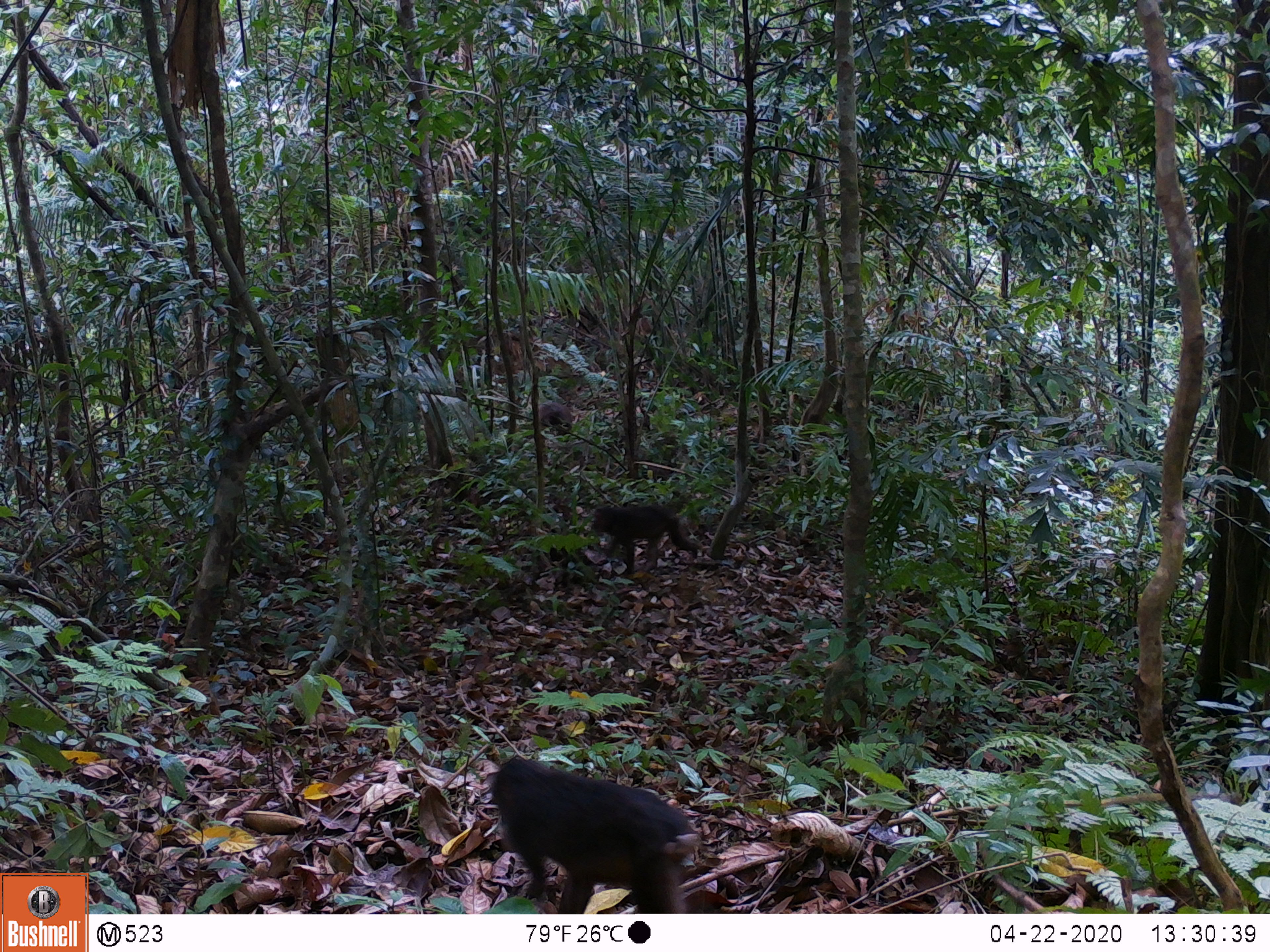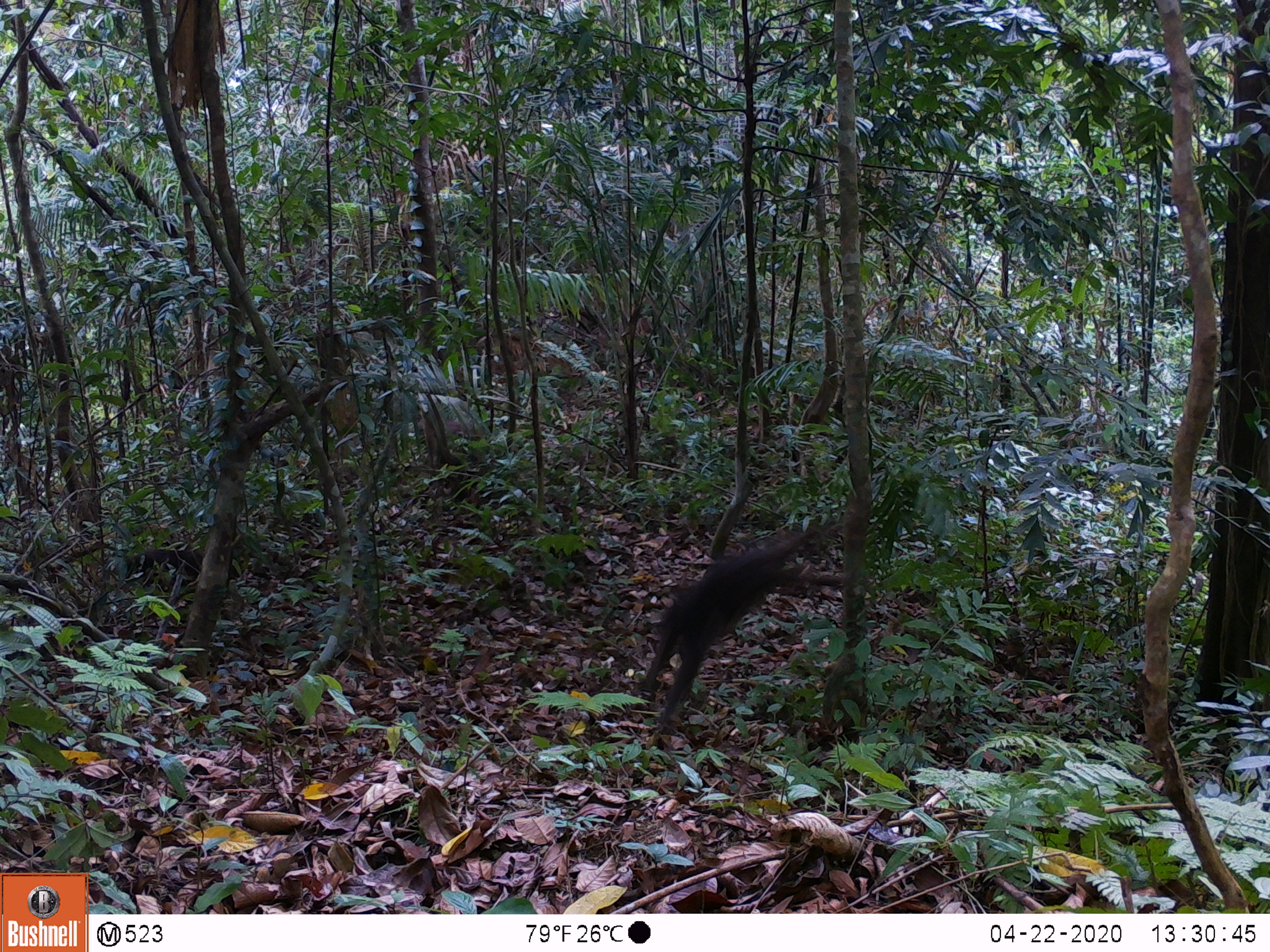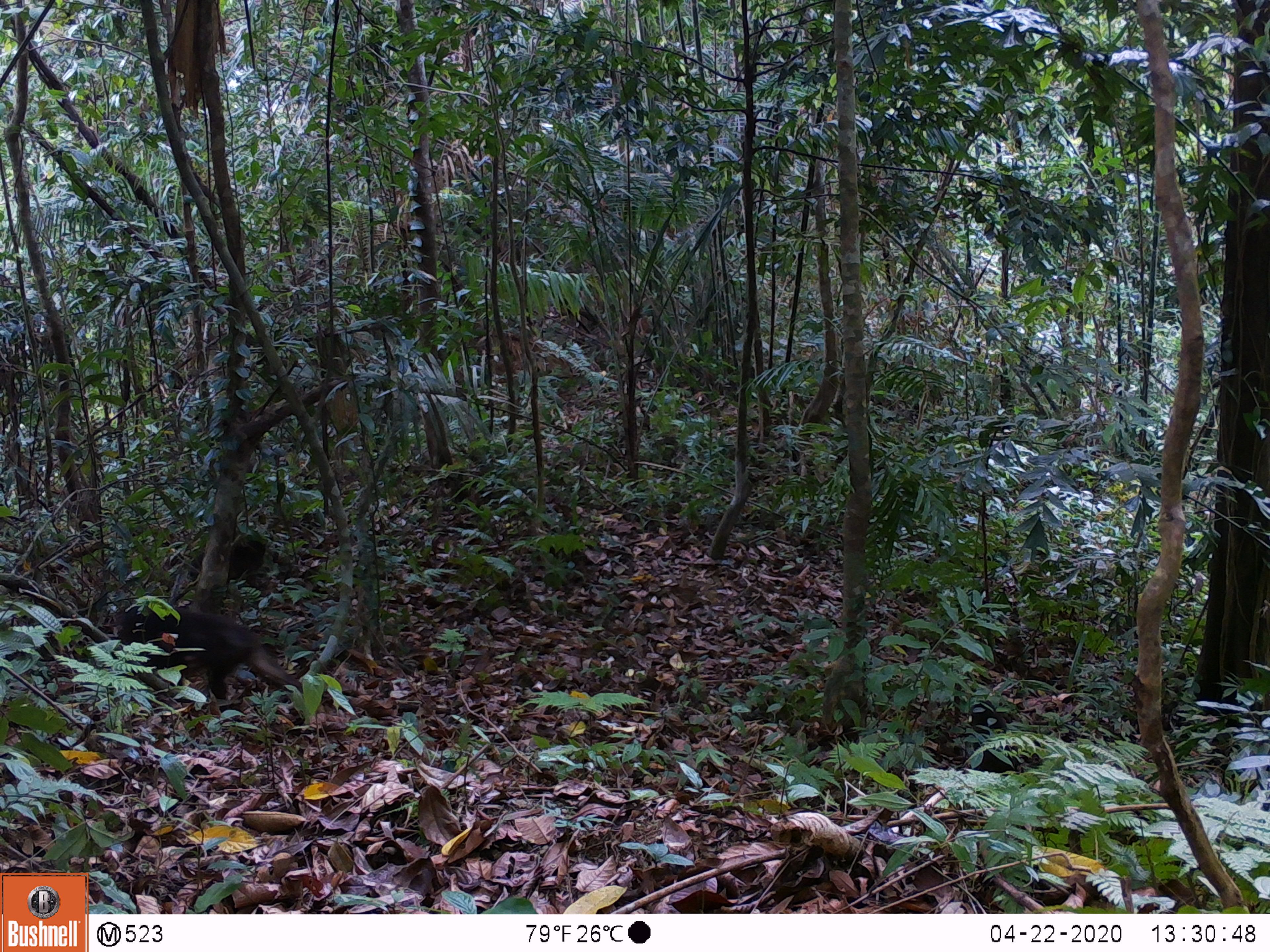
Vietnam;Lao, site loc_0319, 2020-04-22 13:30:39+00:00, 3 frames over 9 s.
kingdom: Animalia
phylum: Chordata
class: Mammalia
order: Primates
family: Cercopithecidae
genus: Macaca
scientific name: Macaca arctoides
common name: stump-tailed macaque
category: stump tailed macaque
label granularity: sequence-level